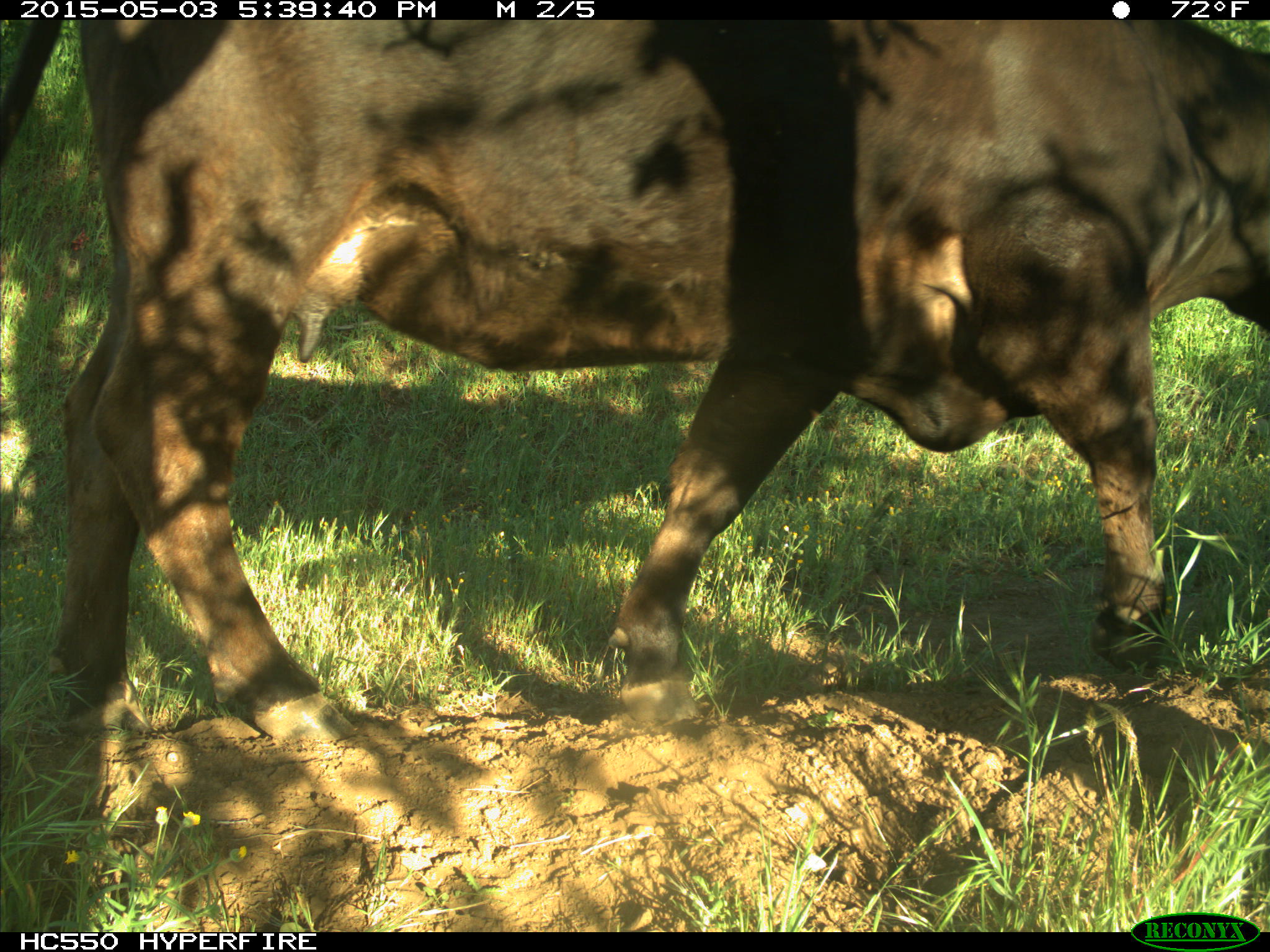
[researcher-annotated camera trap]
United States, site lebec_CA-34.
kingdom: Animalia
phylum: Chordata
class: Mammalia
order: Artiodactyla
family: Bovidae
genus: Bos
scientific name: Bos taurus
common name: domestic cow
Bos taurus (domestic cow).